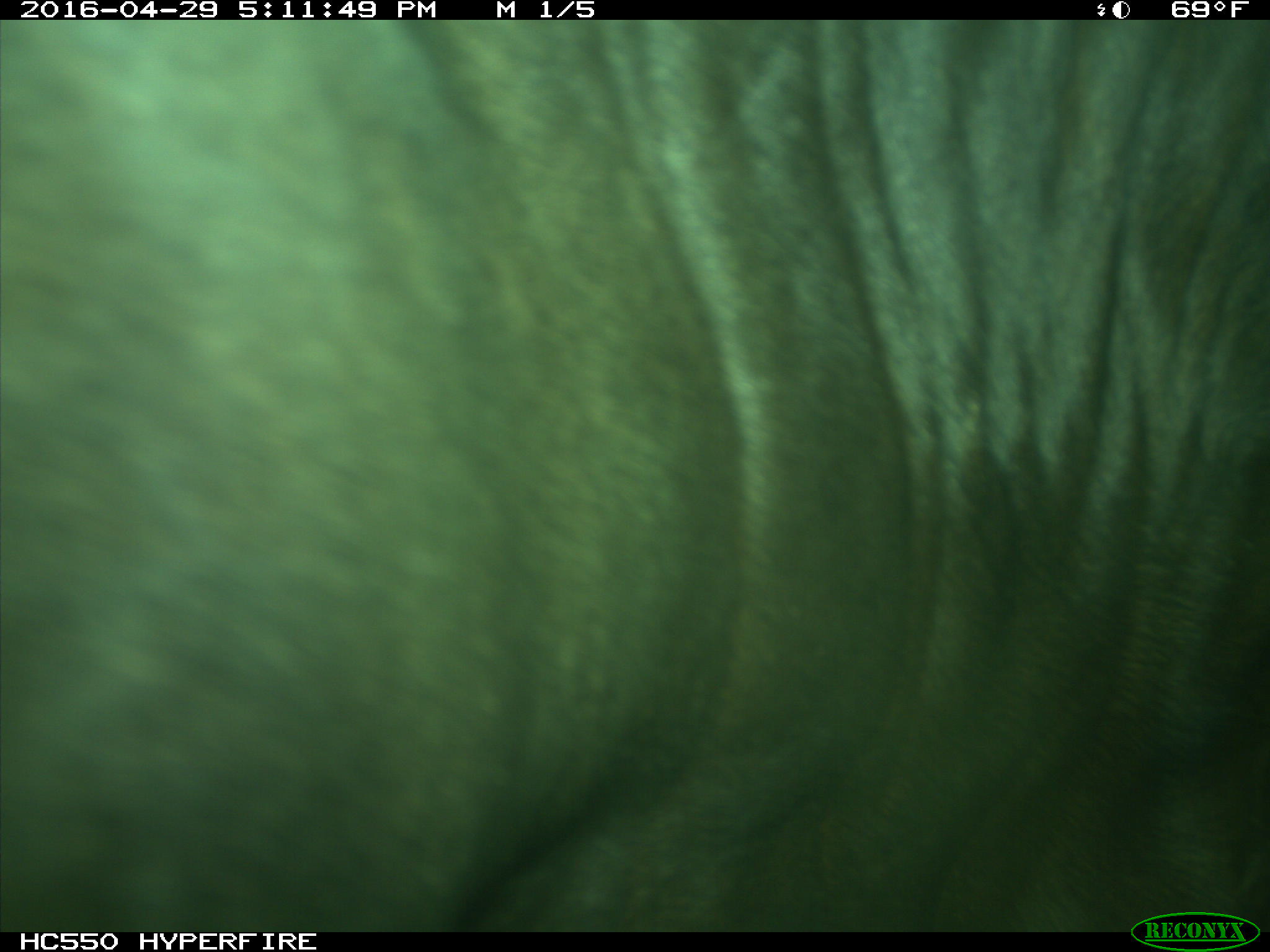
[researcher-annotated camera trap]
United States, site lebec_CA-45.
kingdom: Animalia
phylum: Chordata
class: Mammalia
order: Artiodactyla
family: Bovidae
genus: Bos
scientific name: Bos taurus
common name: domestic cow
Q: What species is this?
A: Bos taurus (domestic cow).